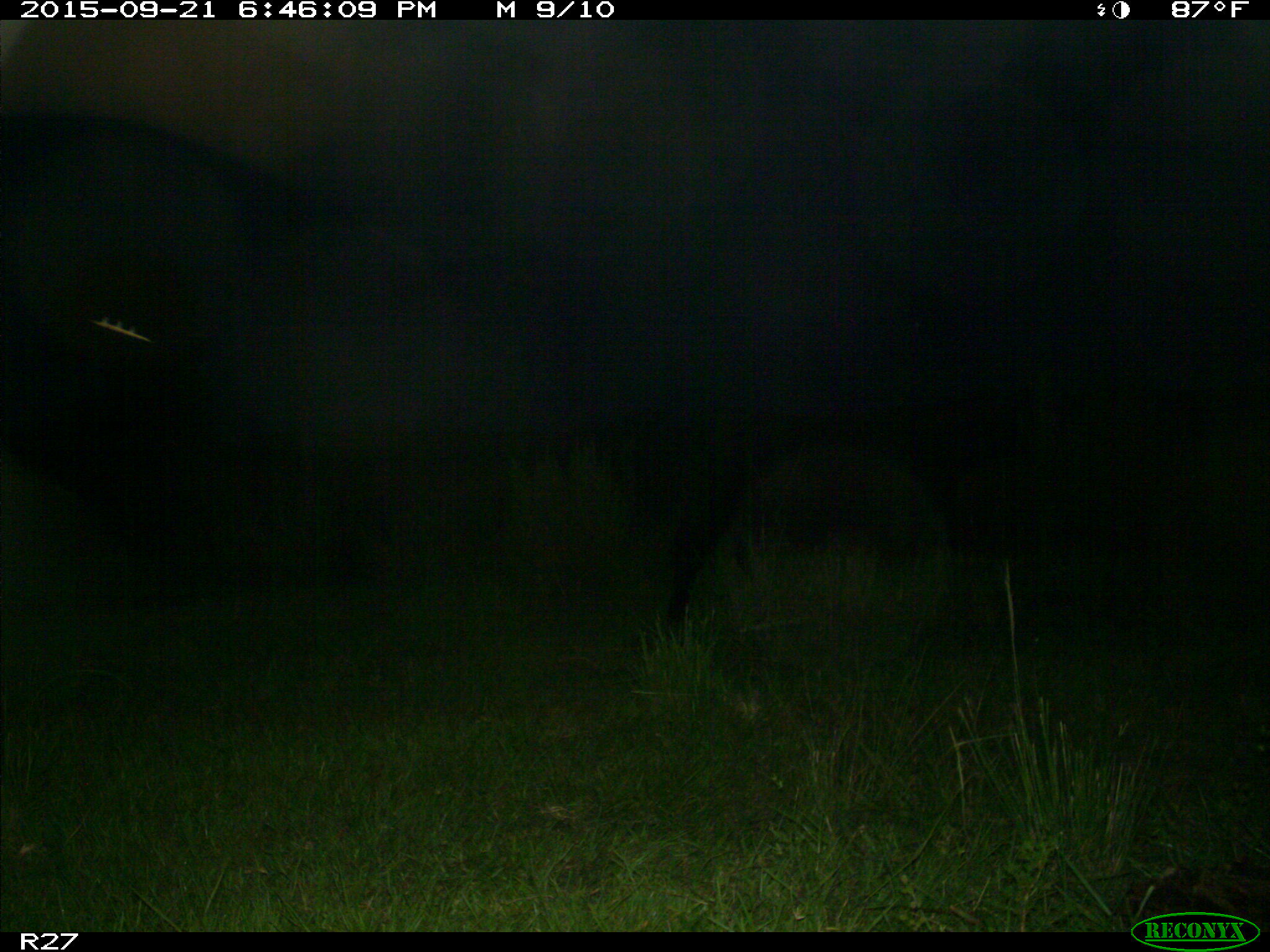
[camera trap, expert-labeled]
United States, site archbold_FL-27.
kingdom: Animalia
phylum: Chordata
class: Mammalia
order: Artiodactyla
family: Bovidae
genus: Bos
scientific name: Bos taurus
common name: domestic cow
Bos taurus (domestic cow).